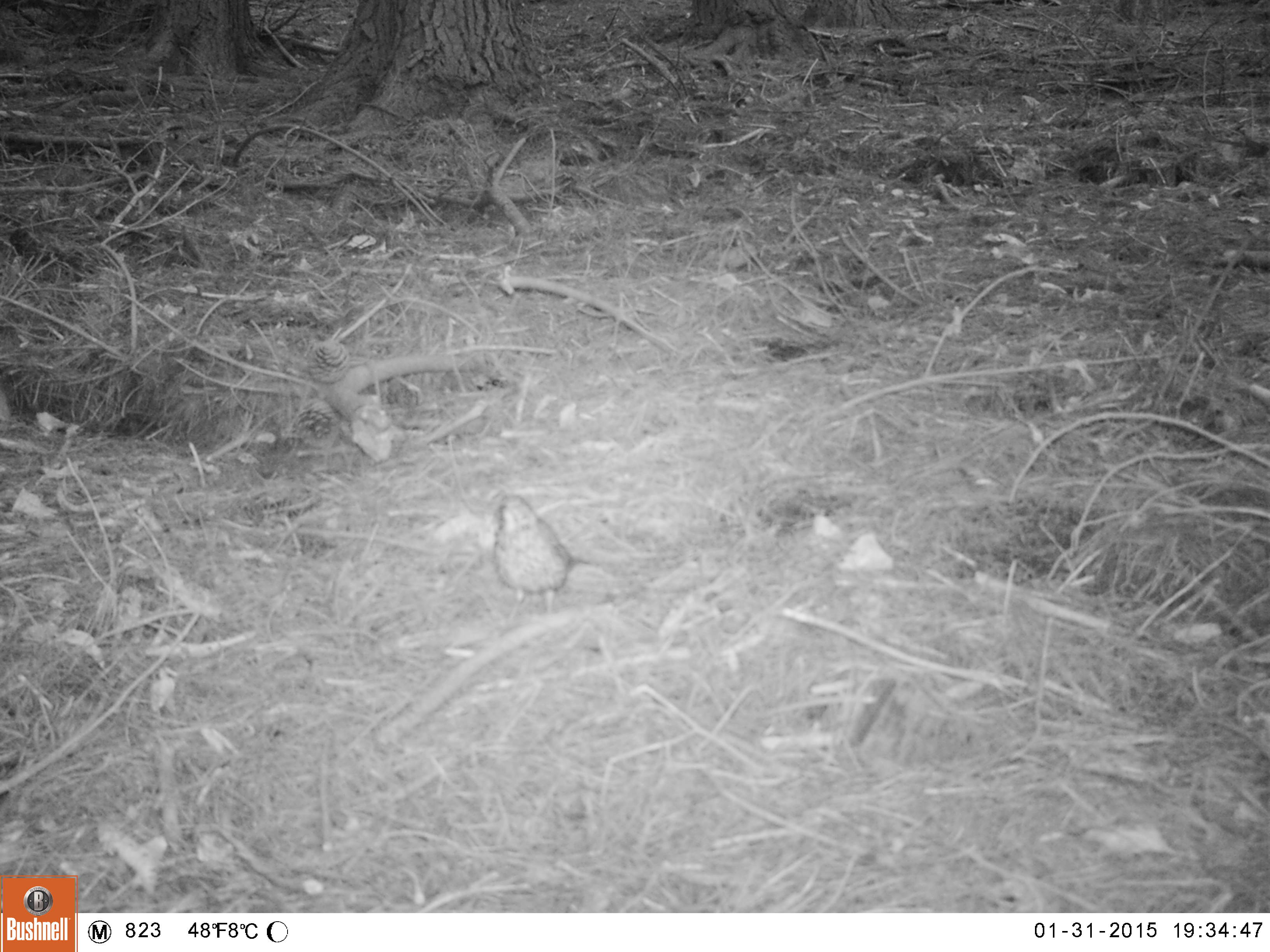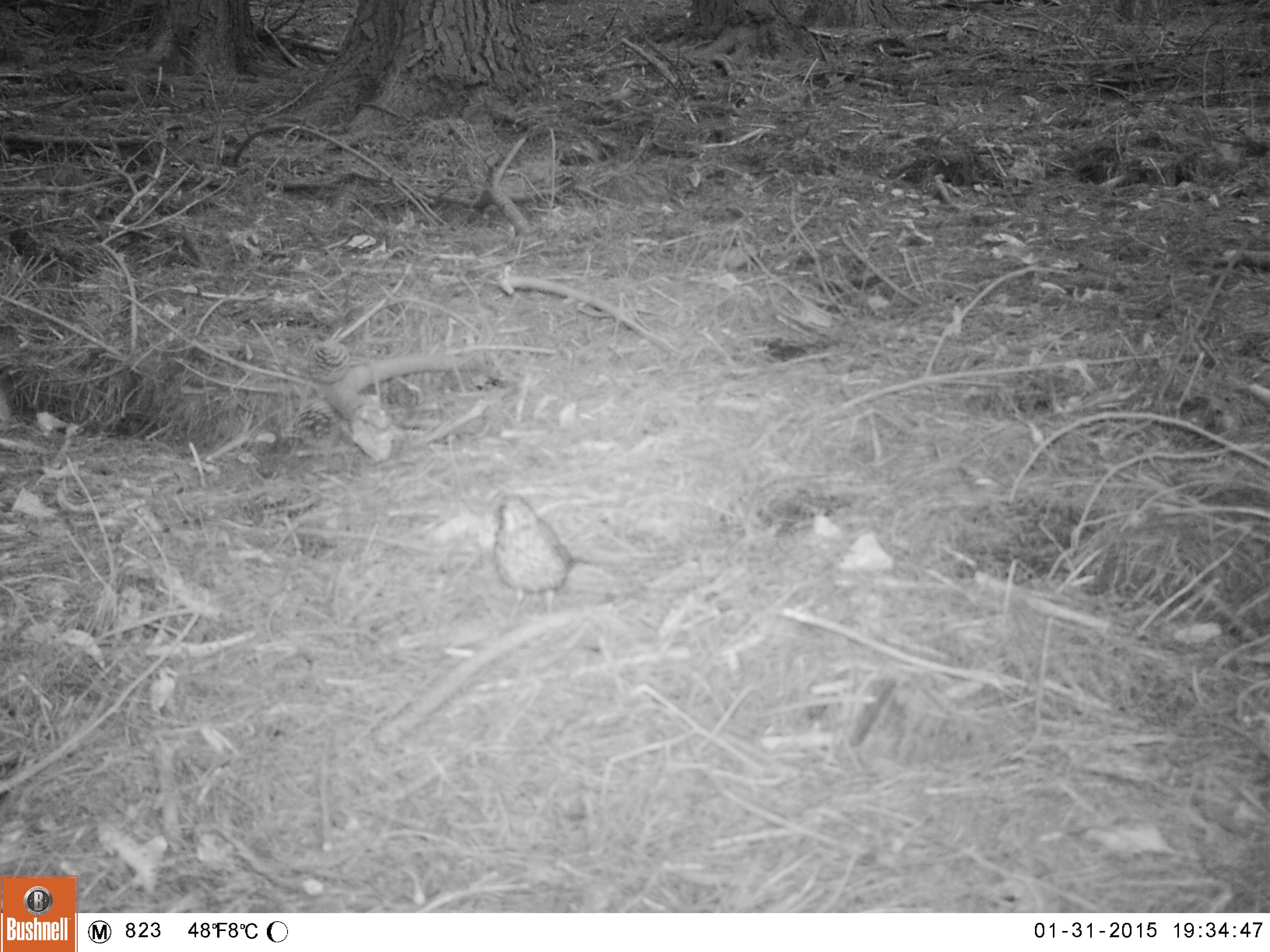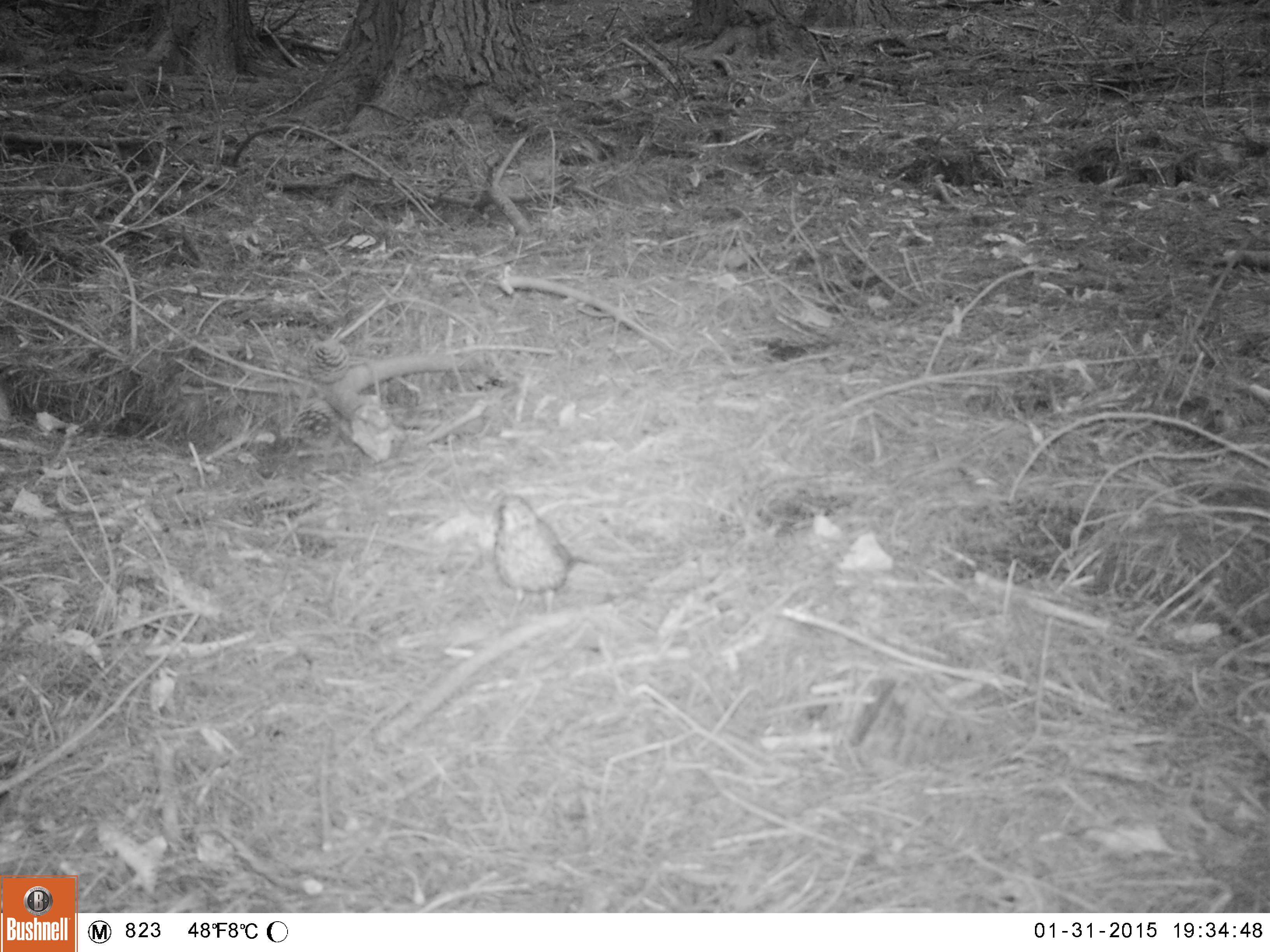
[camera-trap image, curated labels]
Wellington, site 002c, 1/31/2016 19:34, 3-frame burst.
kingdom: Animalia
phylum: Chordata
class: Aves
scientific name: Aves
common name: bird